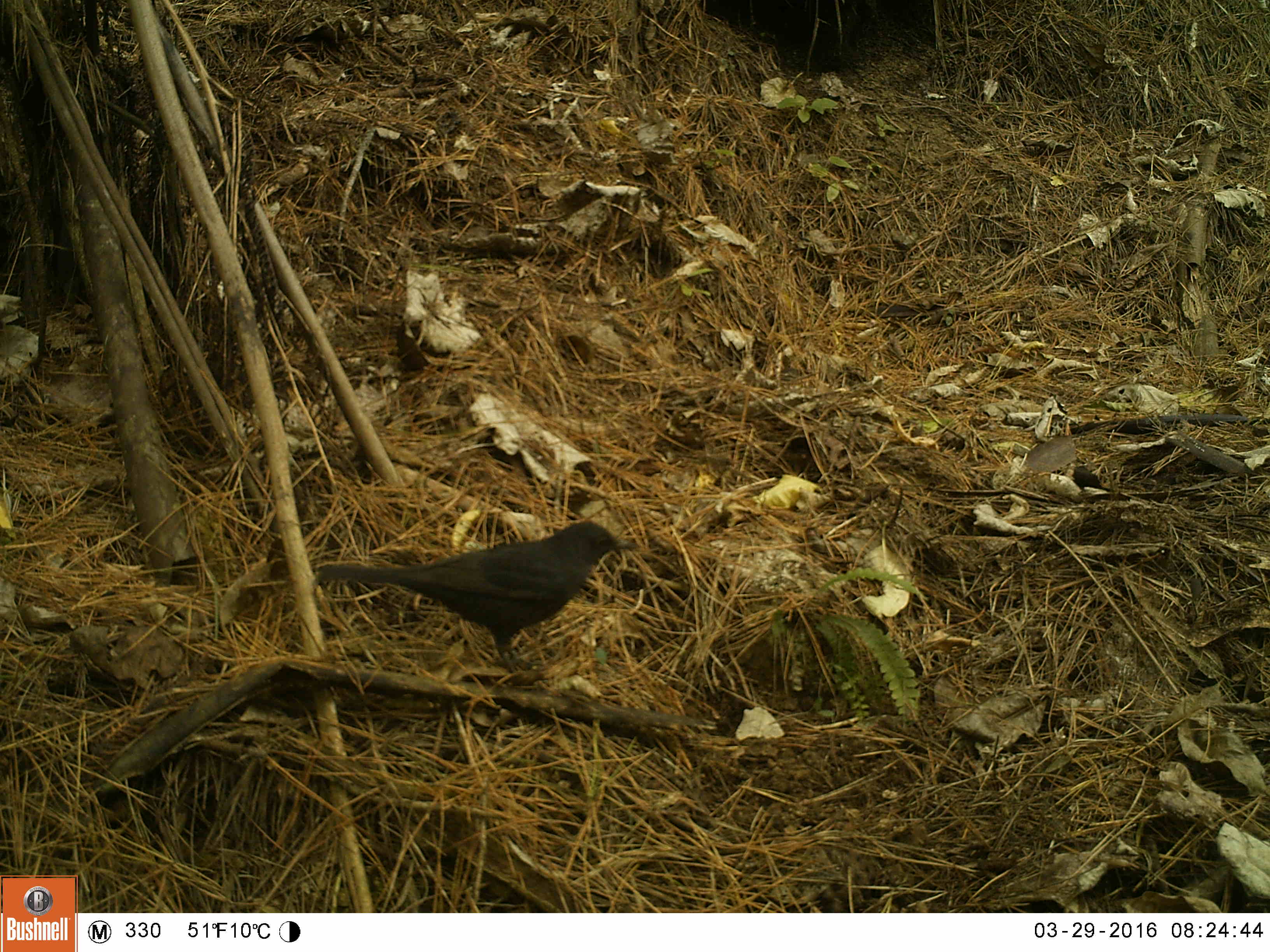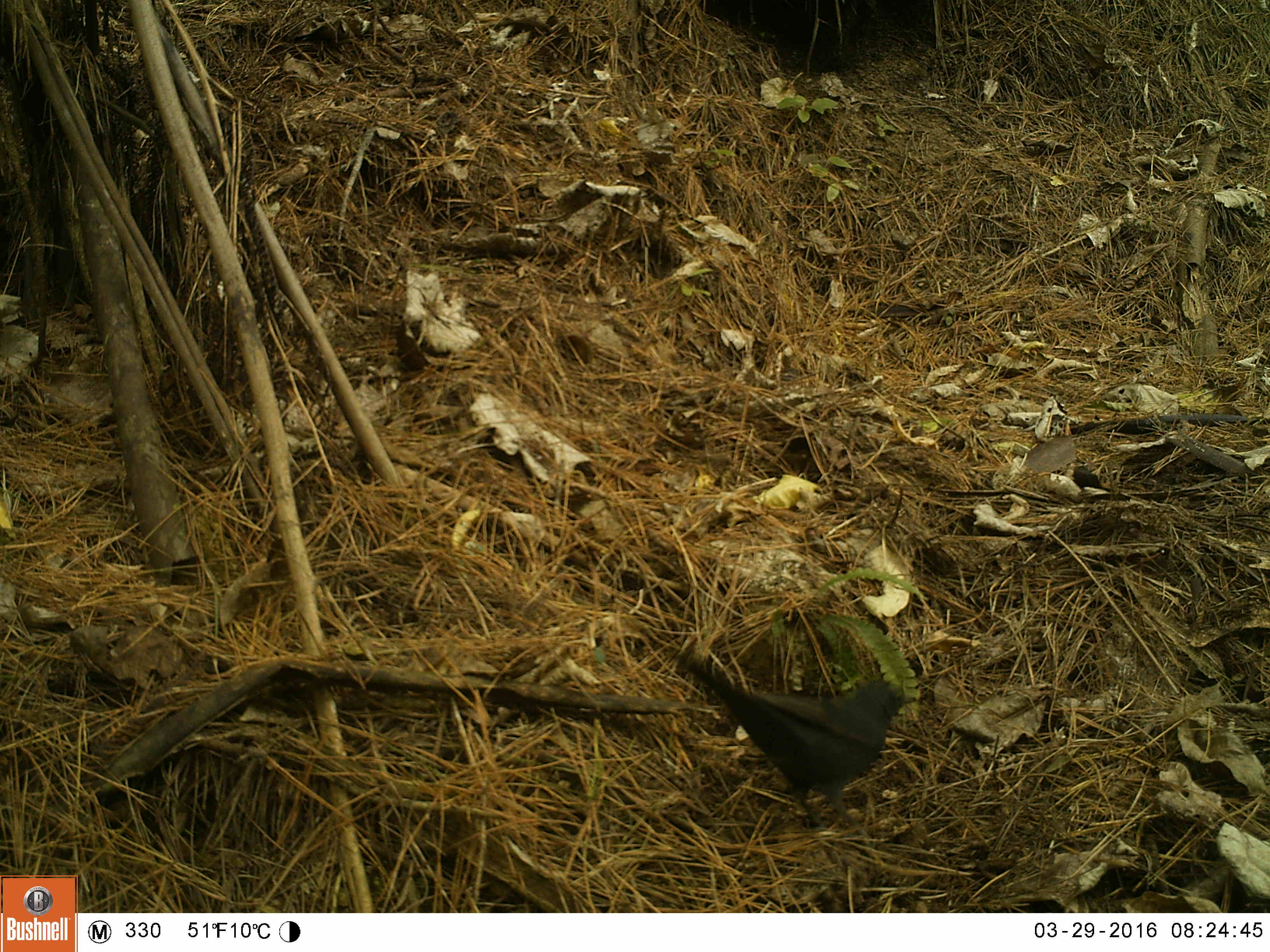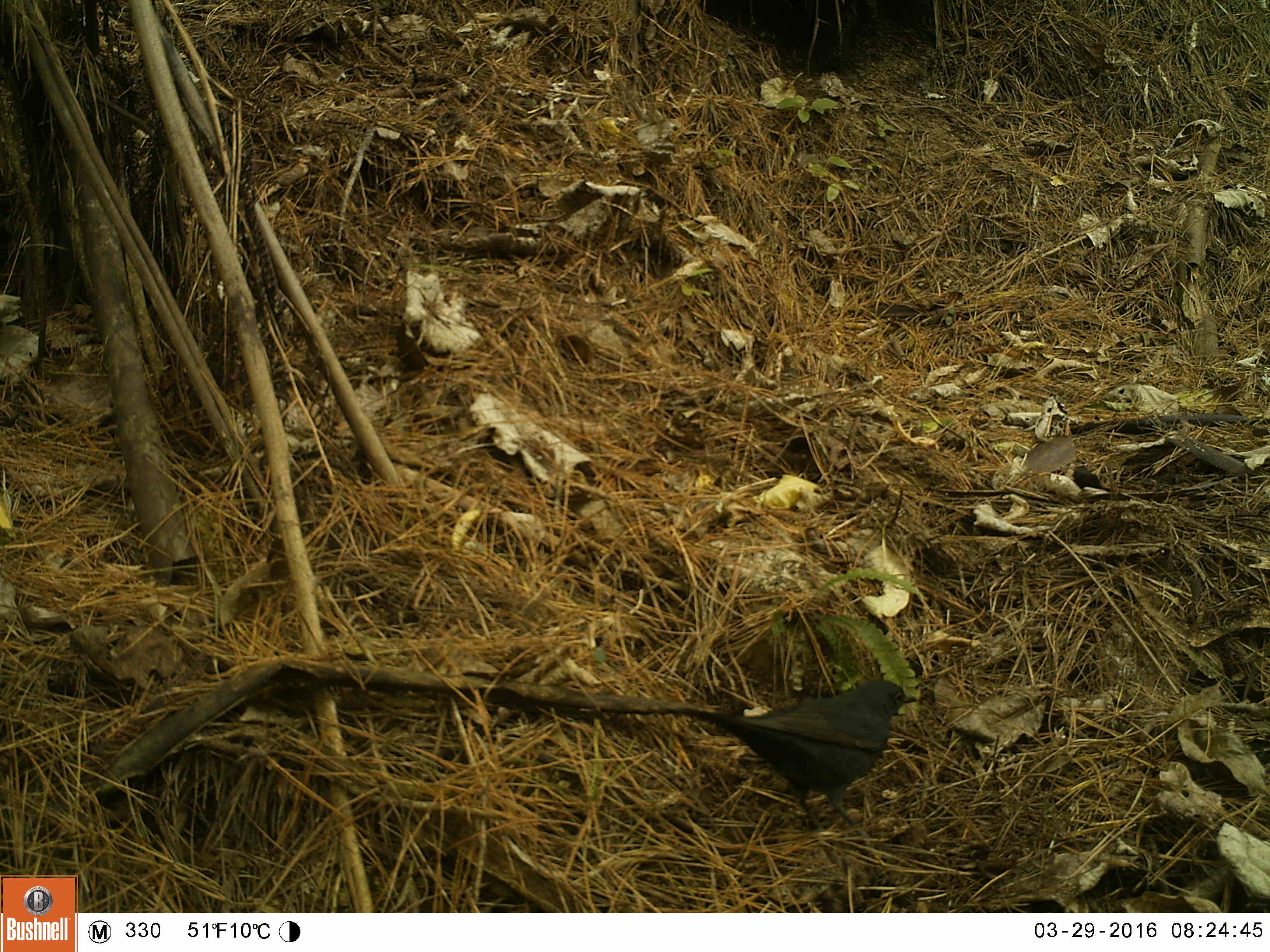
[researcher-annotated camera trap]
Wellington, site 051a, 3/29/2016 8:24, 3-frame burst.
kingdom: Animalia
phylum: Chordata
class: Aves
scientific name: Aves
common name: bird